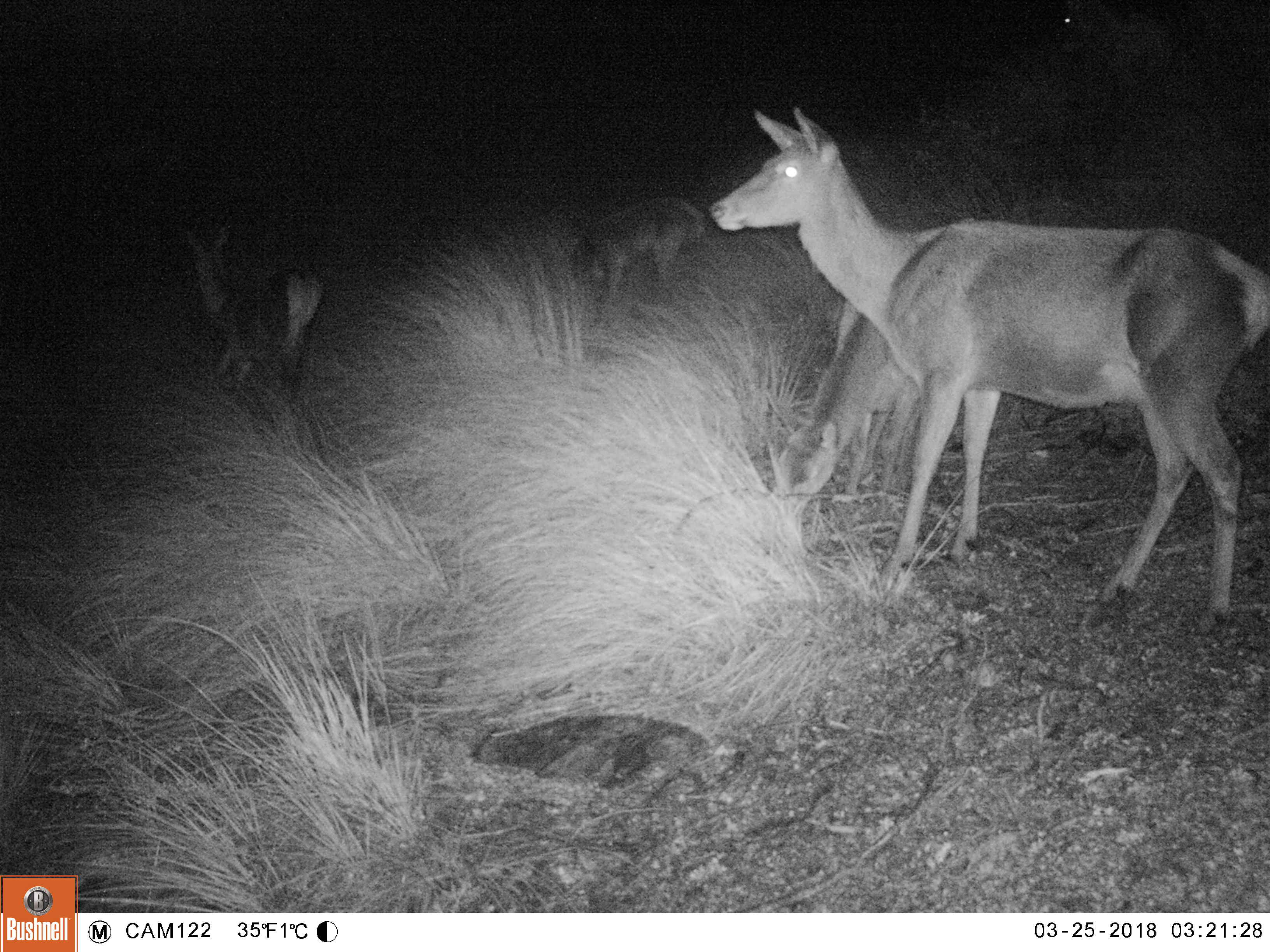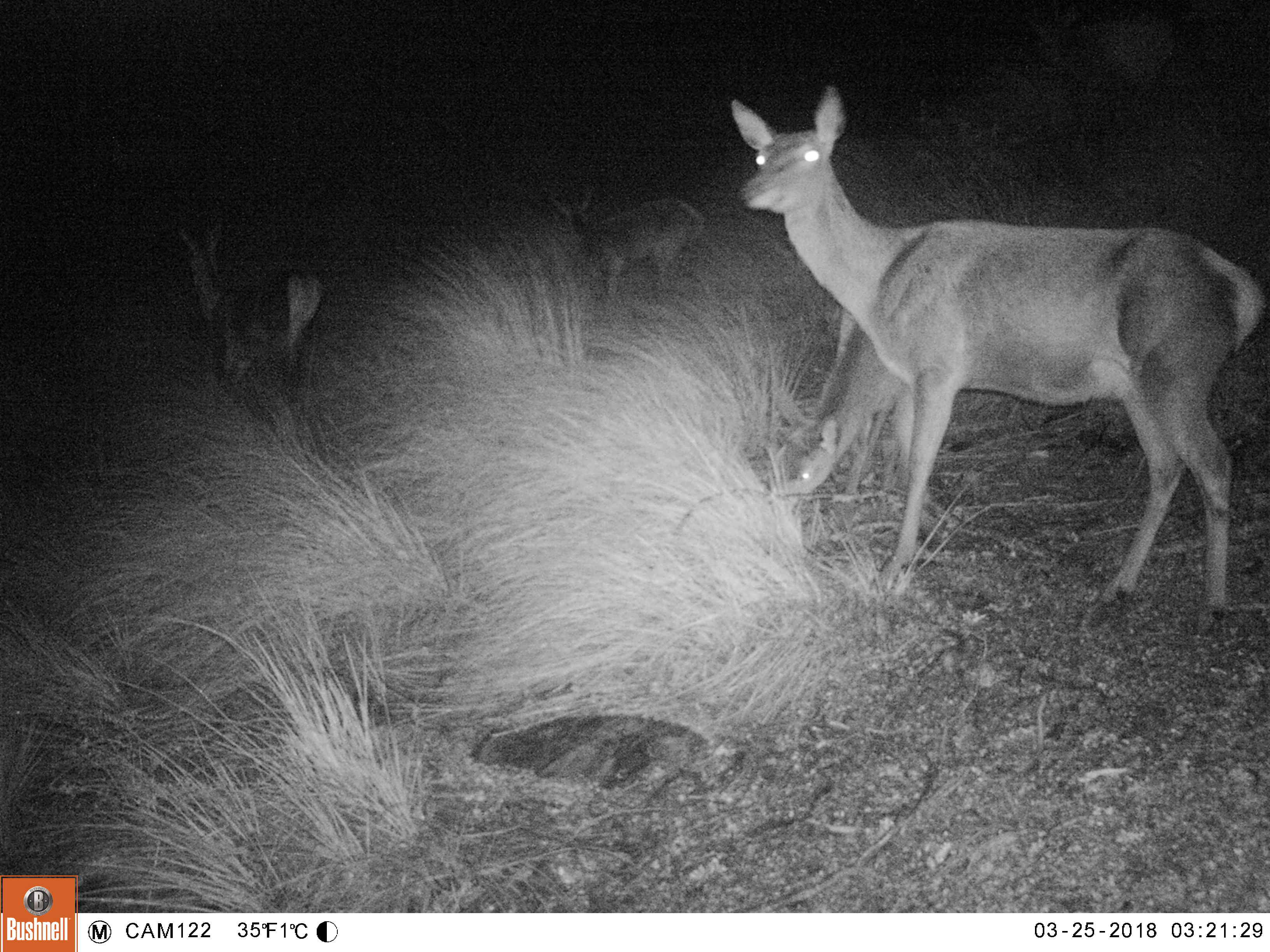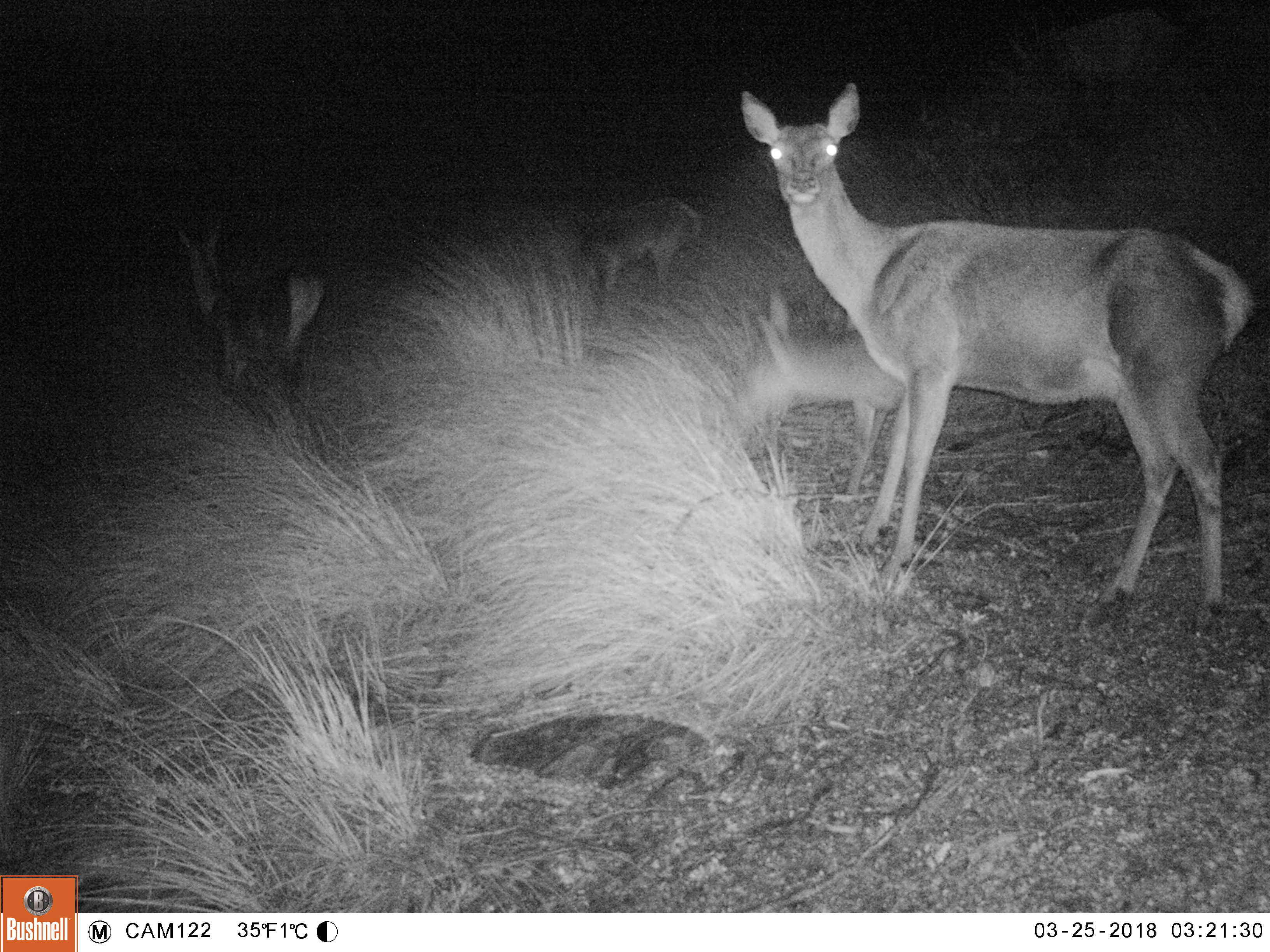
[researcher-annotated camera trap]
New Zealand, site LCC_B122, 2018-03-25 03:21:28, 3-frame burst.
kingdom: Animalia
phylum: Chordata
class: Mammalia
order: Artiodactyla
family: Cervidae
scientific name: Cervidae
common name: deer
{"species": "deer (Cervidae)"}